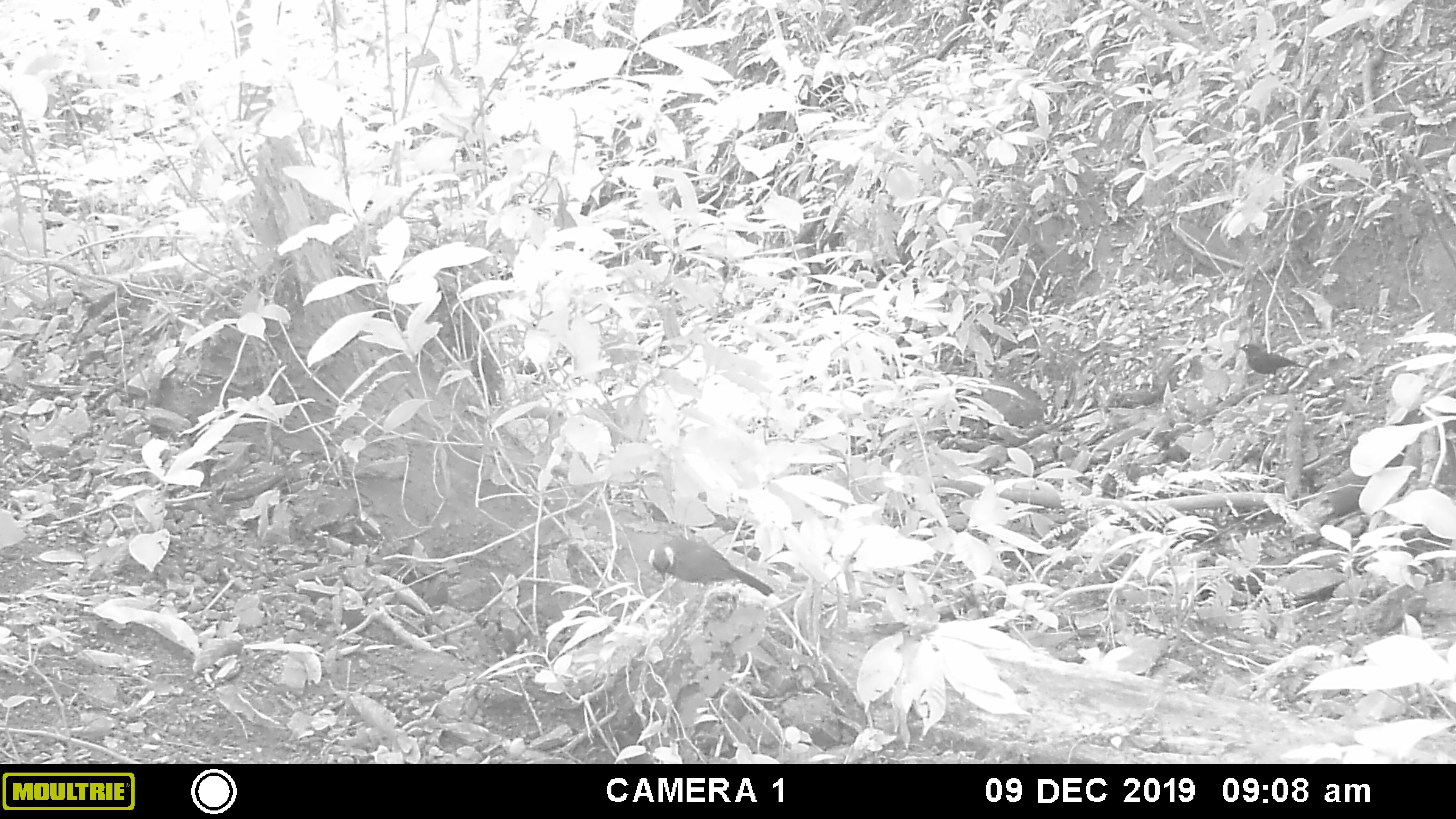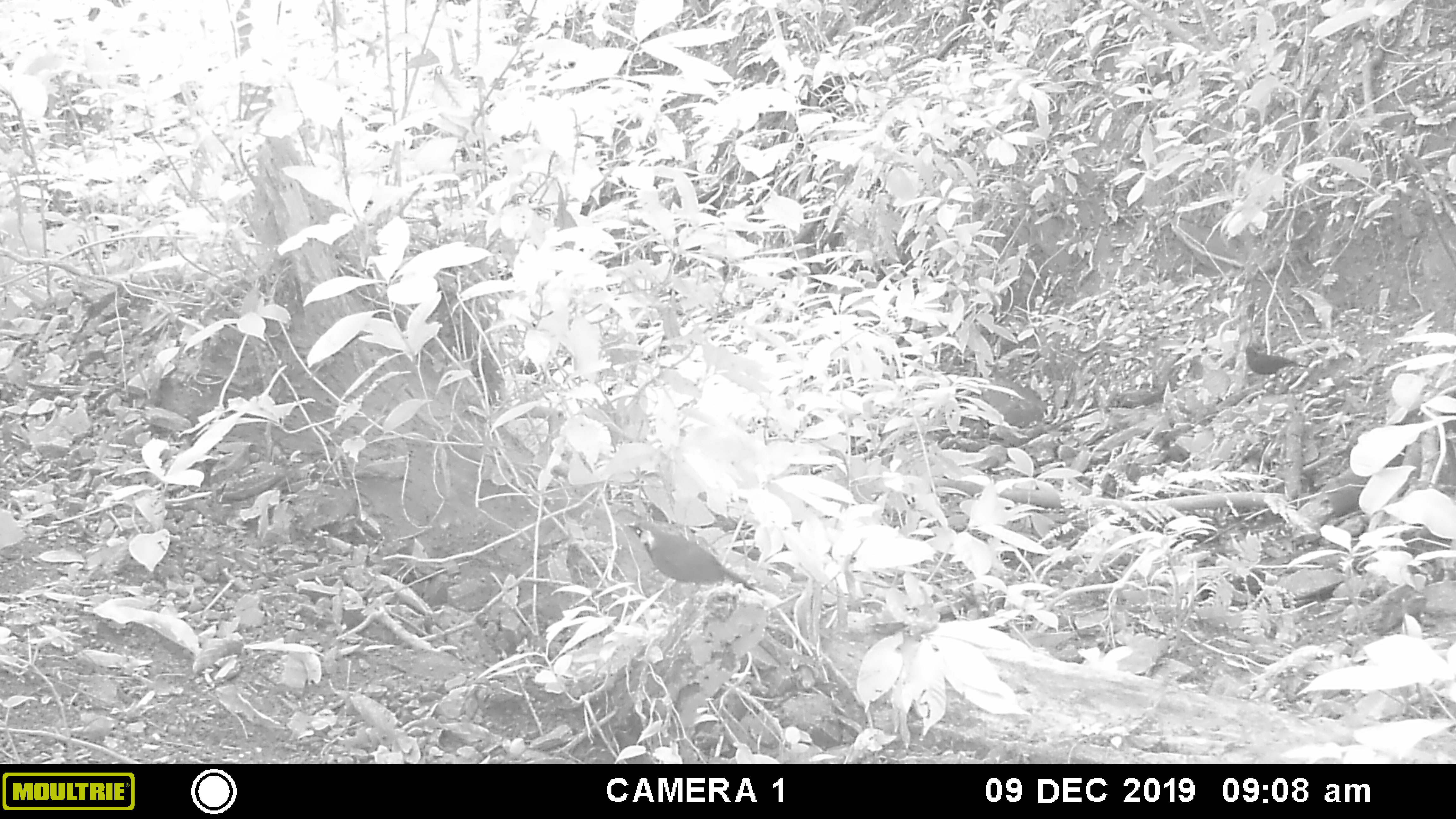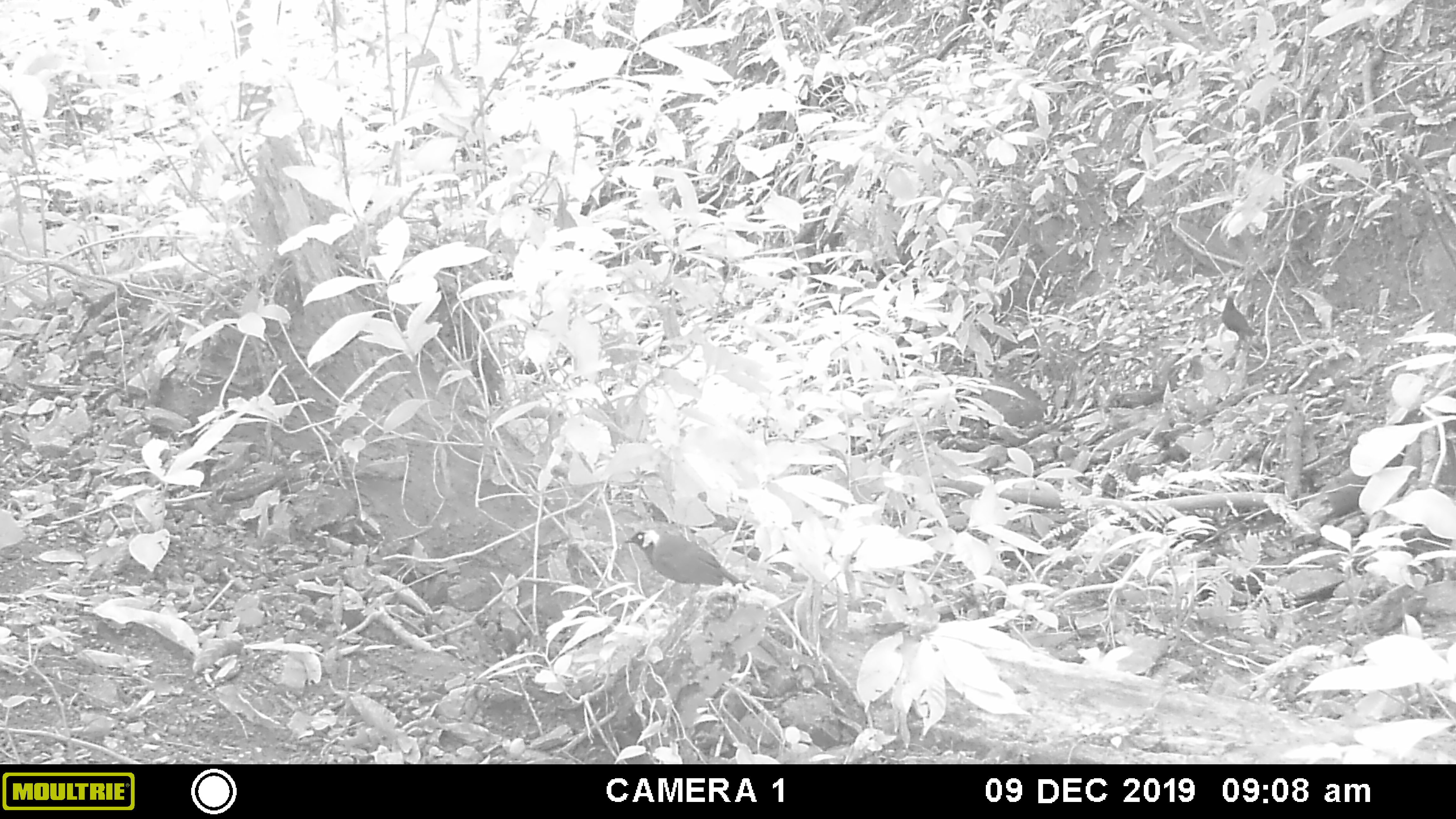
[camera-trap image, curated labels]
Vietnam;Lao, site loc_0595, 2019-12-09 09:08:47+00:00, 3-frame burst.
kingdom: Animalia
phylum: Chordata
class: Aves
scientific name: Aves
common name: bird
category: unidentified bird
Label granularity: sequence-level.